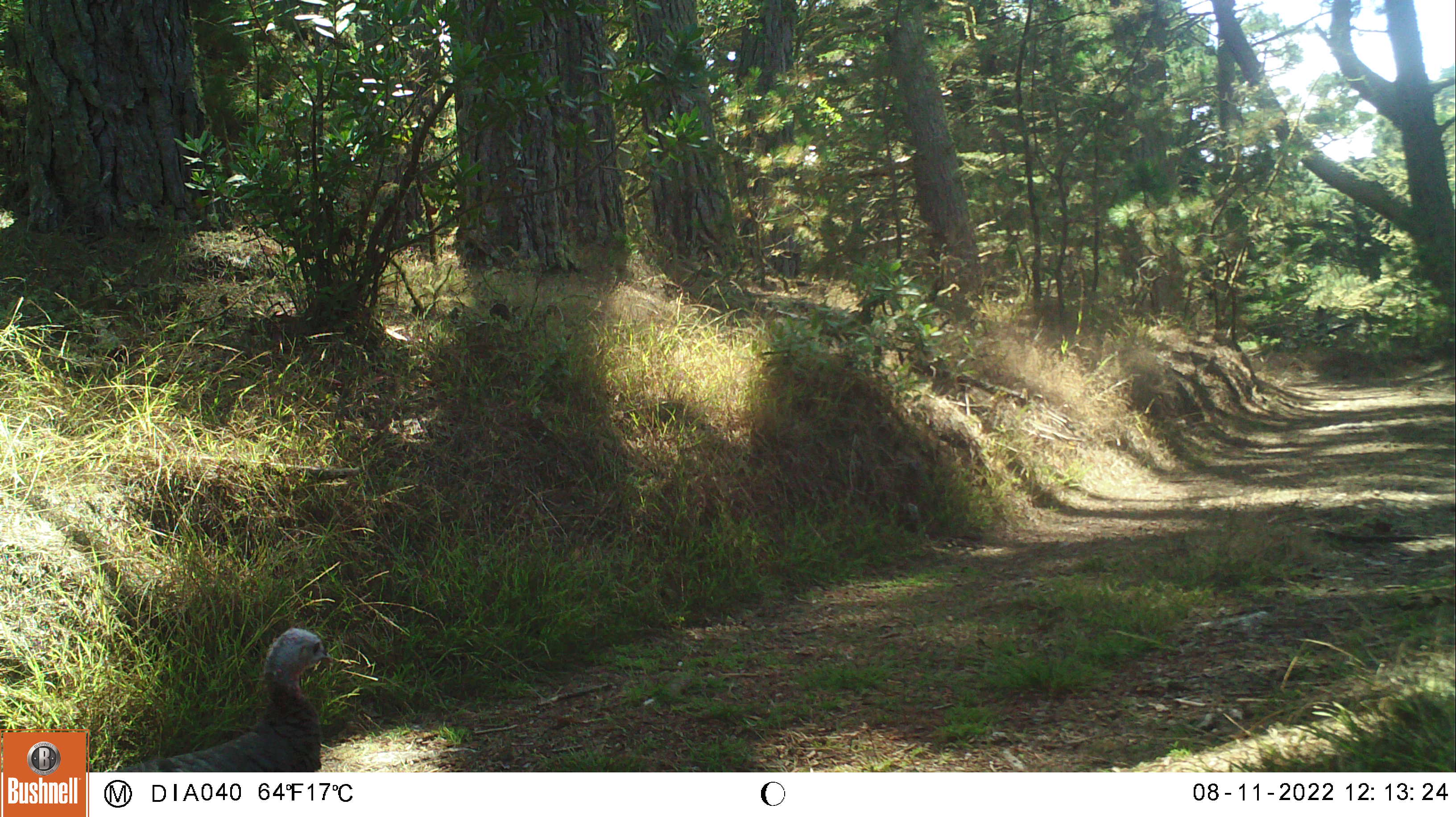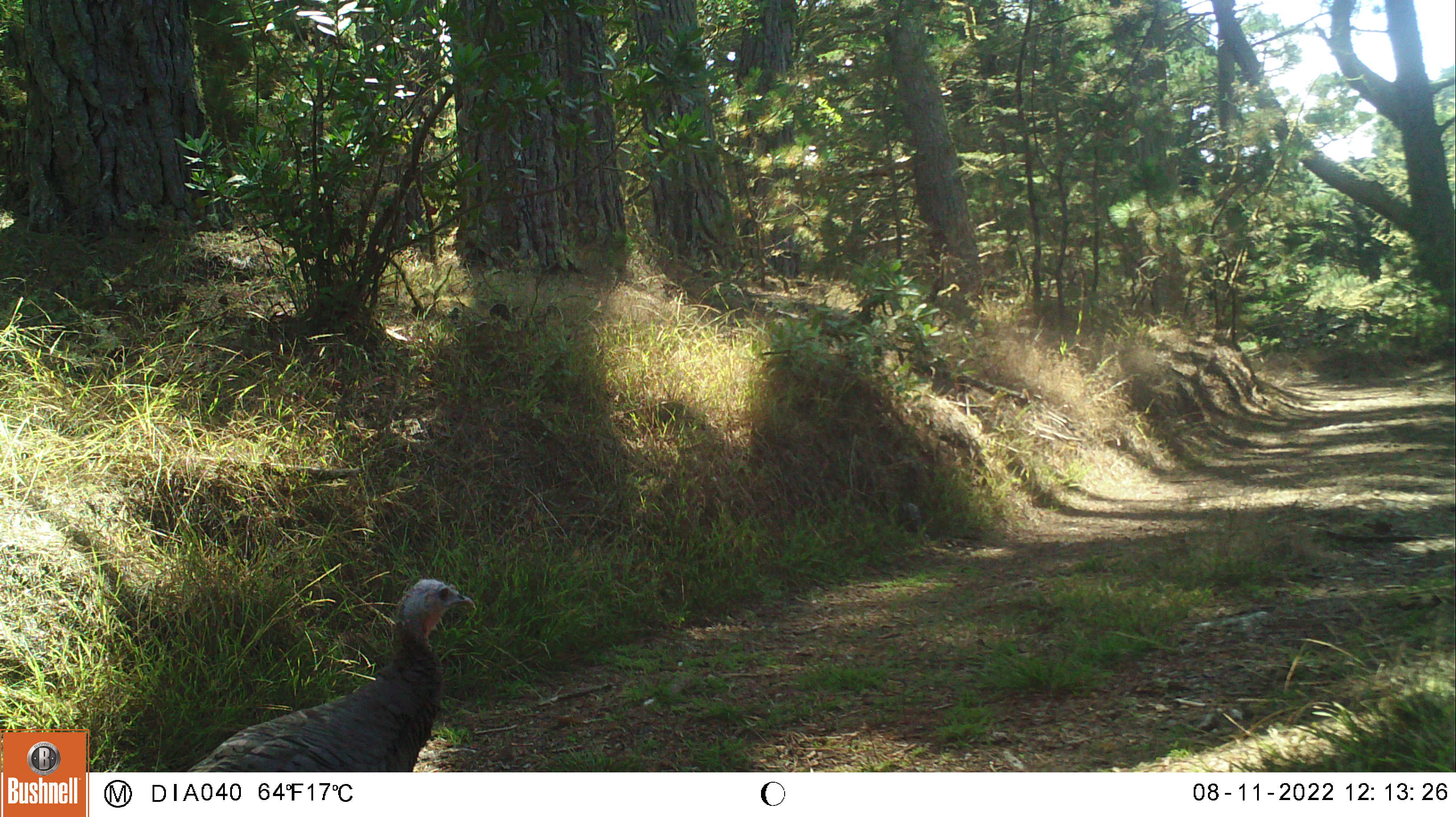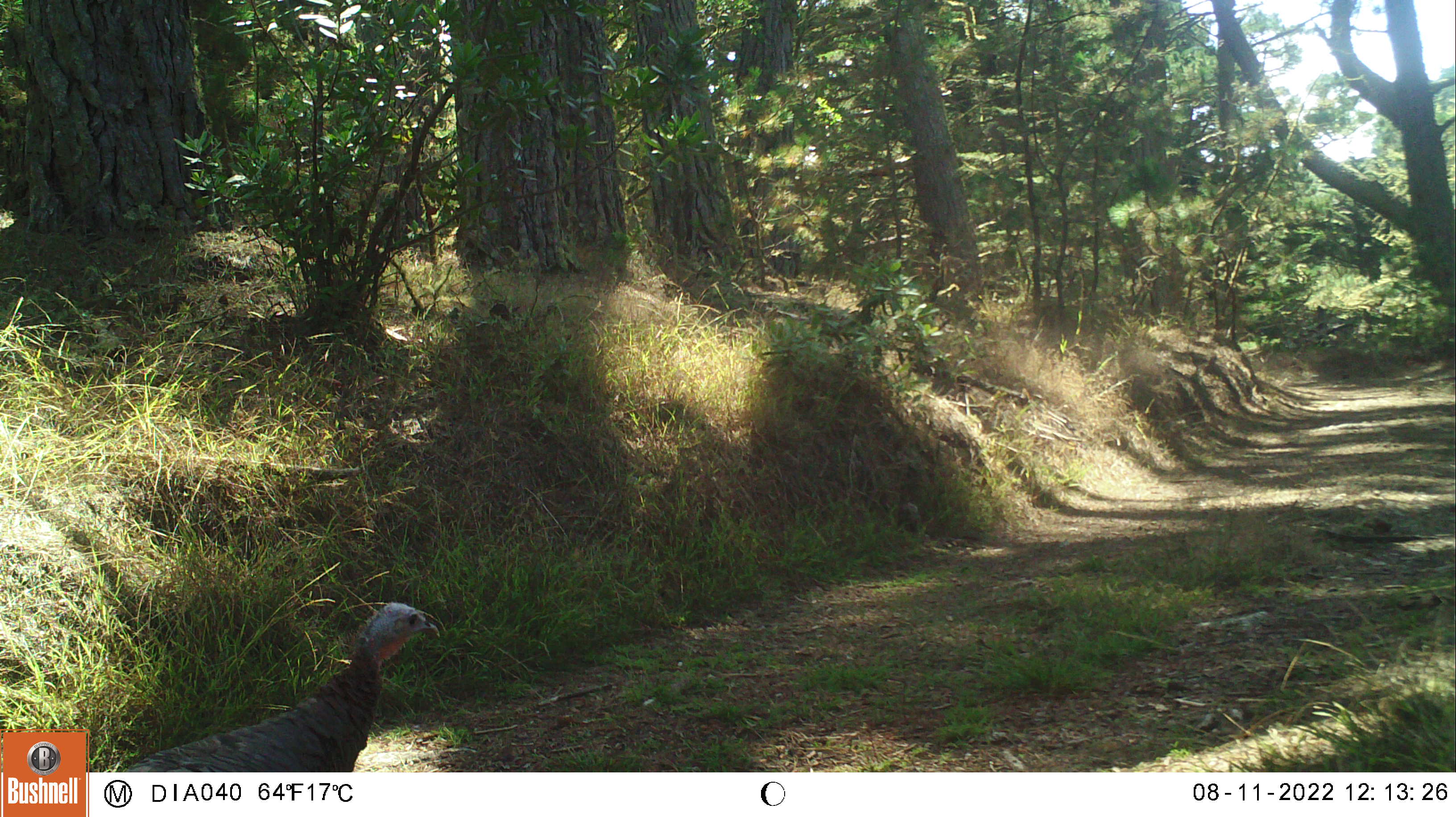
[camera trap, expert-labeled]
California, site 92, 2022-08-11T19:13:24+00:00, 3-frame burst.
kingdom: Animalia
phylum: Chordata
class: Aves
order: Galliformes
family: Phasianidae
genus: Meleagris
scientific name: Meleagris gallopavo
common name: turkey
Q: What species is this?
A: Turkey (Meleagris gallopavo).